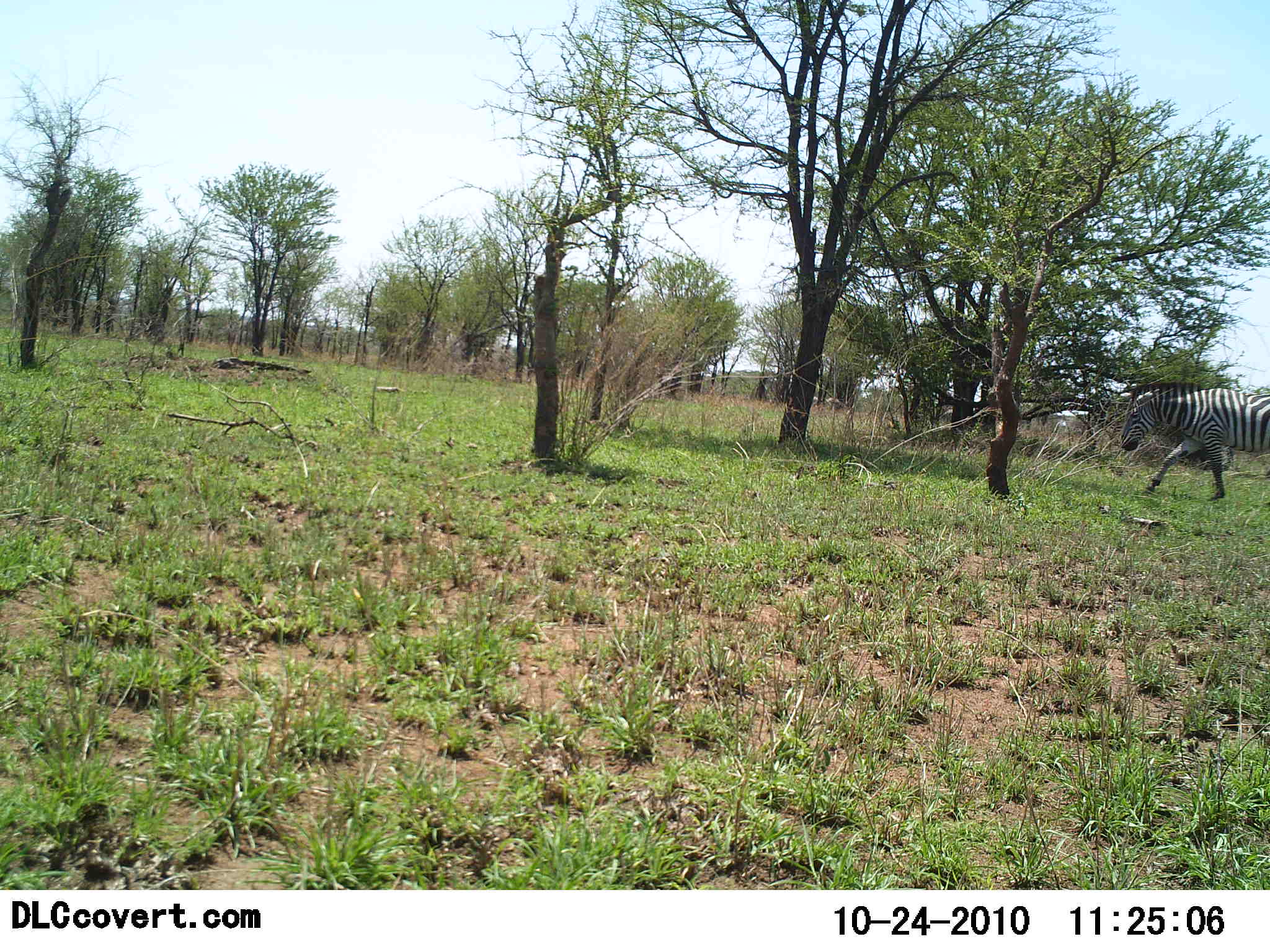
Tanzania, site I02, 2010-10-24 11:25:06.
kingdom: Animalia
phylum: Chordata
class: Mammalia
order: Perissodactyla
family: Equidae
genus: Equus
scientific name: Equus quagga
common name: plains zebra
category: zebra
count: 1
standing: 17%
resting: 0%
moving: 83%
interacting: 0%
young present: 0%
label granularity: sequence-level